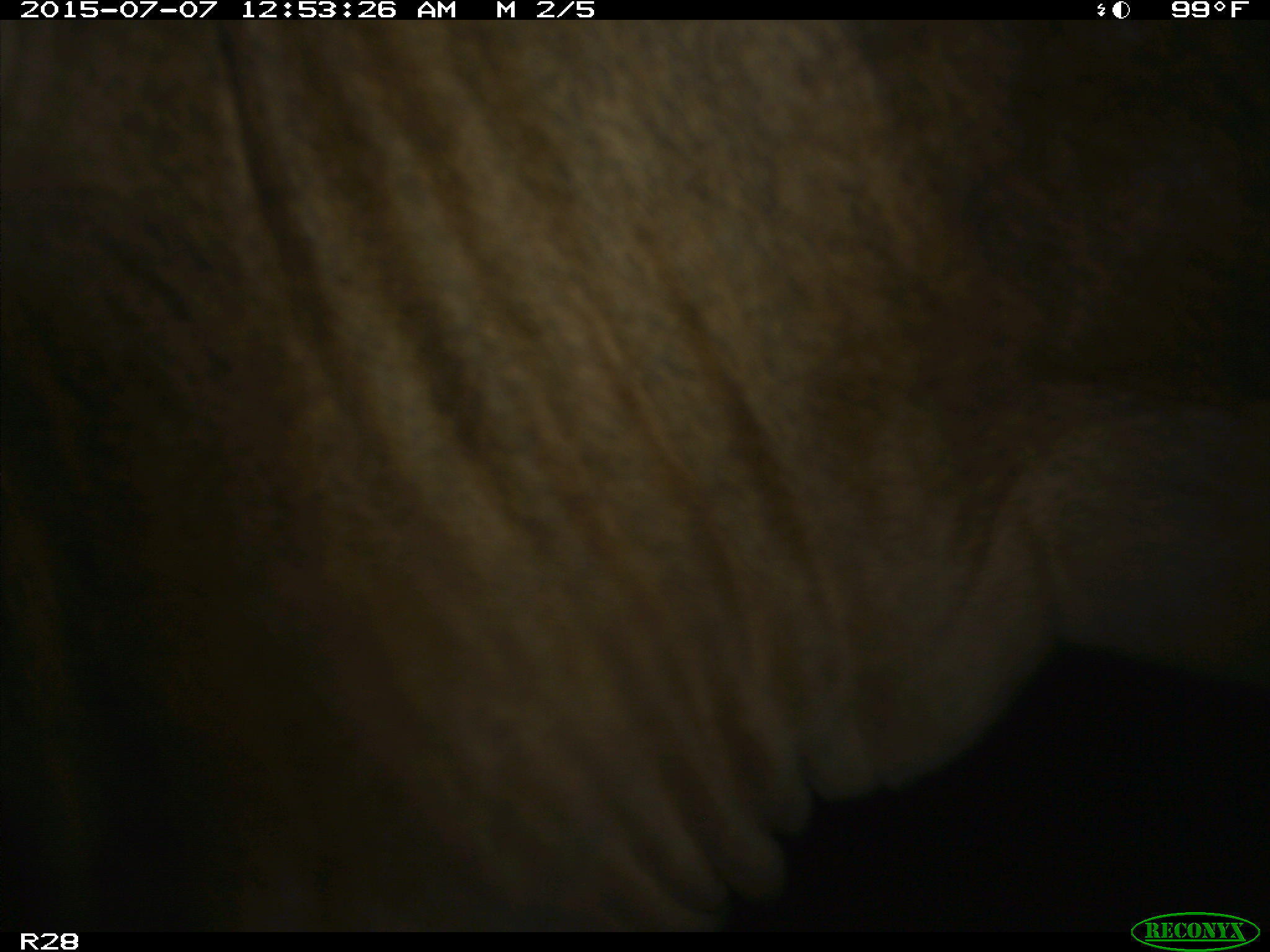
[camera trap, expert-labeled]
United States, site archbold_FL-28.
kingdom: Animalia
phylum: Chordata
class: Mammalia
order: Artiodactyla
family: Bovidae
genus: Bos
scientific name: Bos taurus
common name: domestic cow